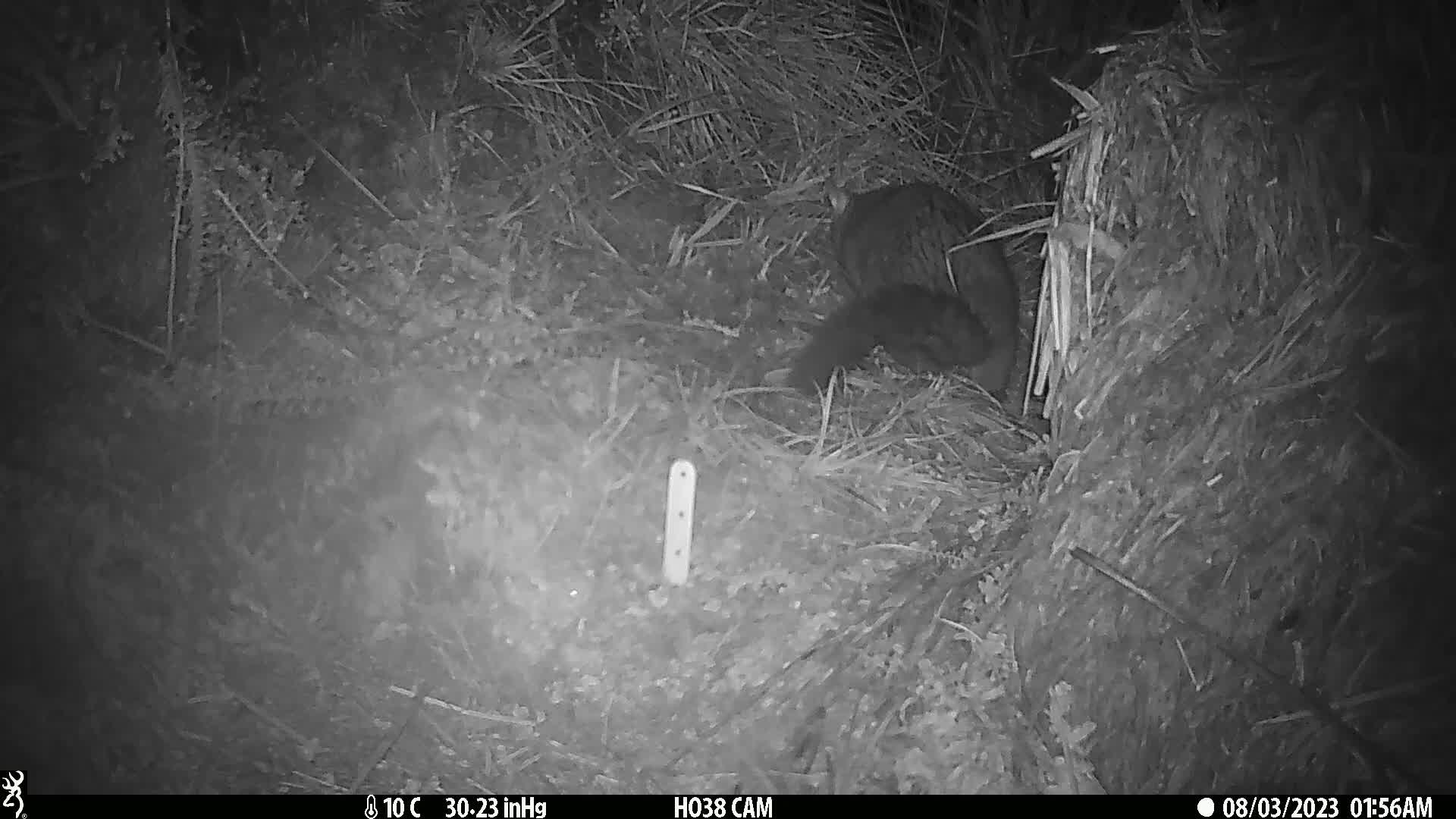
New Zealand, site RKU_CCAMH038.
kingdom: Animalia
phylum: Chordata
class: Mammalia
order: Diprotodontia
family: Phalangeridae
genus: Trichosurus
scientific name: Trichosurus vulpecula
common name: common brushtail possum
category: possum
Possum (common brushtail possum) (Trichosurus vulpecula).